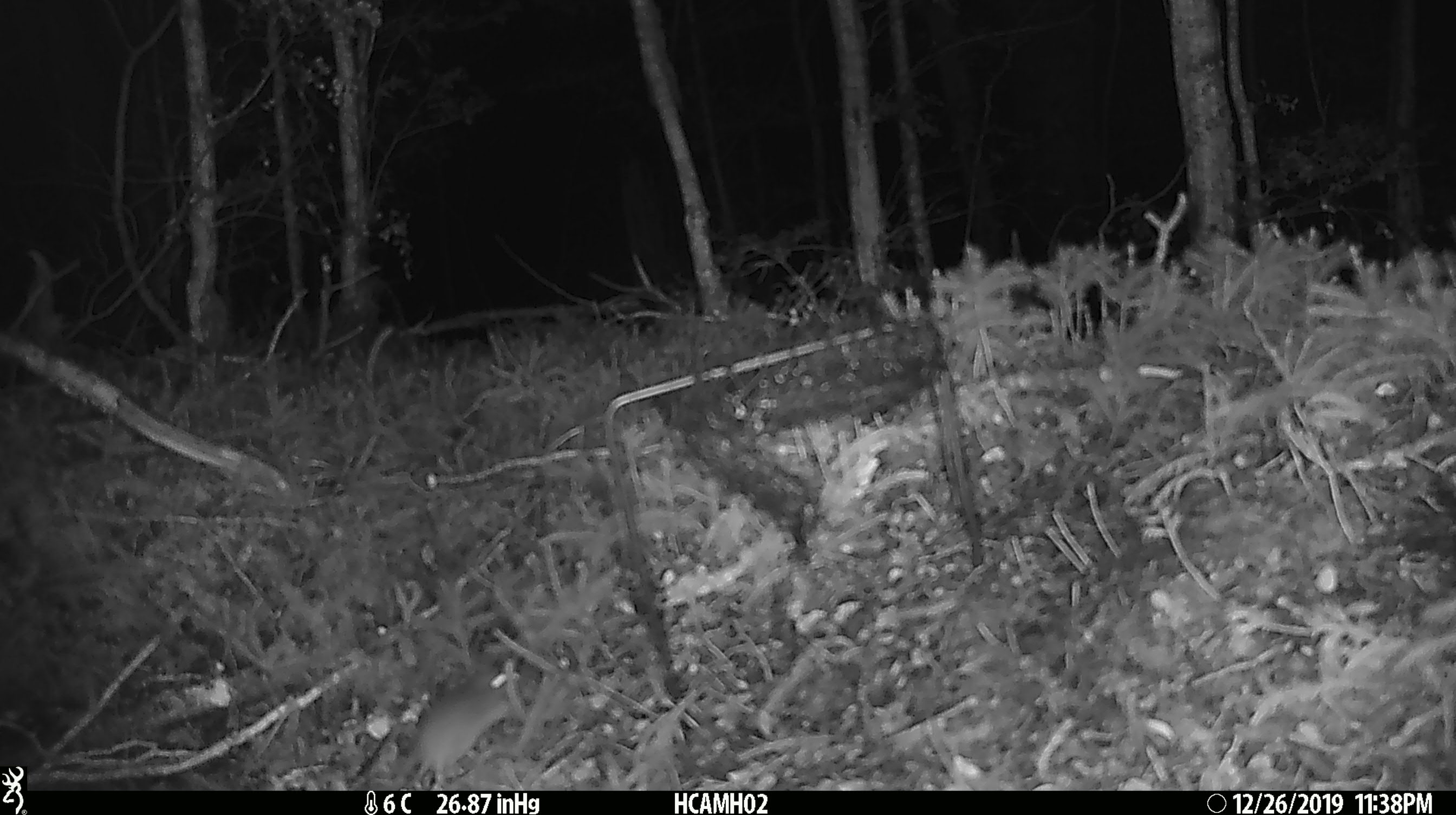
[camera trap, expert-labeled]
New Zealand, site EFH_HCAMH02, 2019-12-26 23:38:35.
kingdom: Animalia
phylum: Chordata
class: Mammalia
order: Rodentia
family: Muridae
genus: Mus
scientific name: Mus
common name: mouse